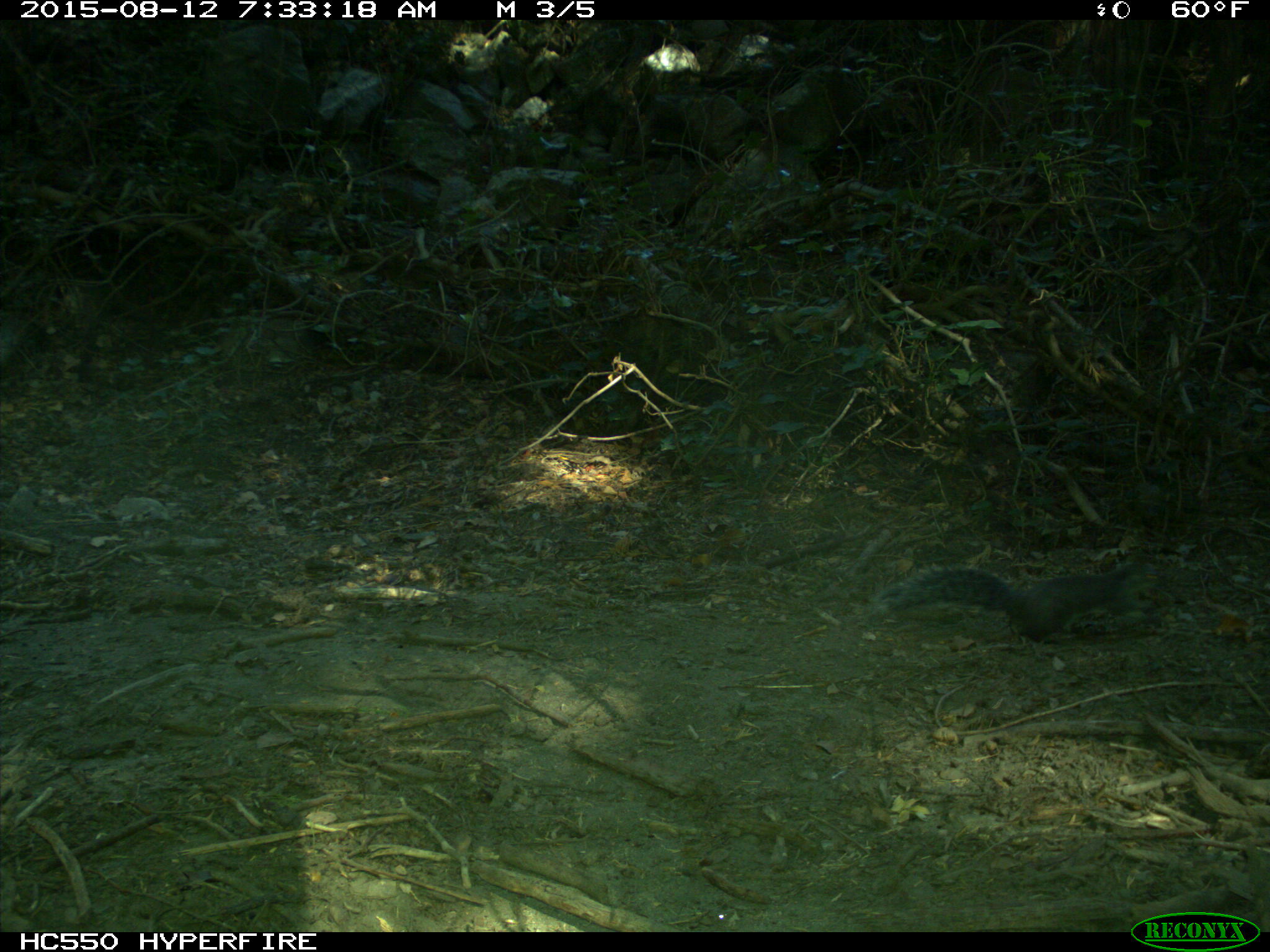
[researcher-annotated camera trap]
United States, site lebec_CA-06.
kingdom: Animalia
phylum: Chordata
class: Mammalia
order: Rodentia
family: Sciuridae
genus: Sciurus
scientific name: Sciurus carolinensis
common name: eastern gray squirrel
Sciurus carolinensis (eastern gray squirrel).